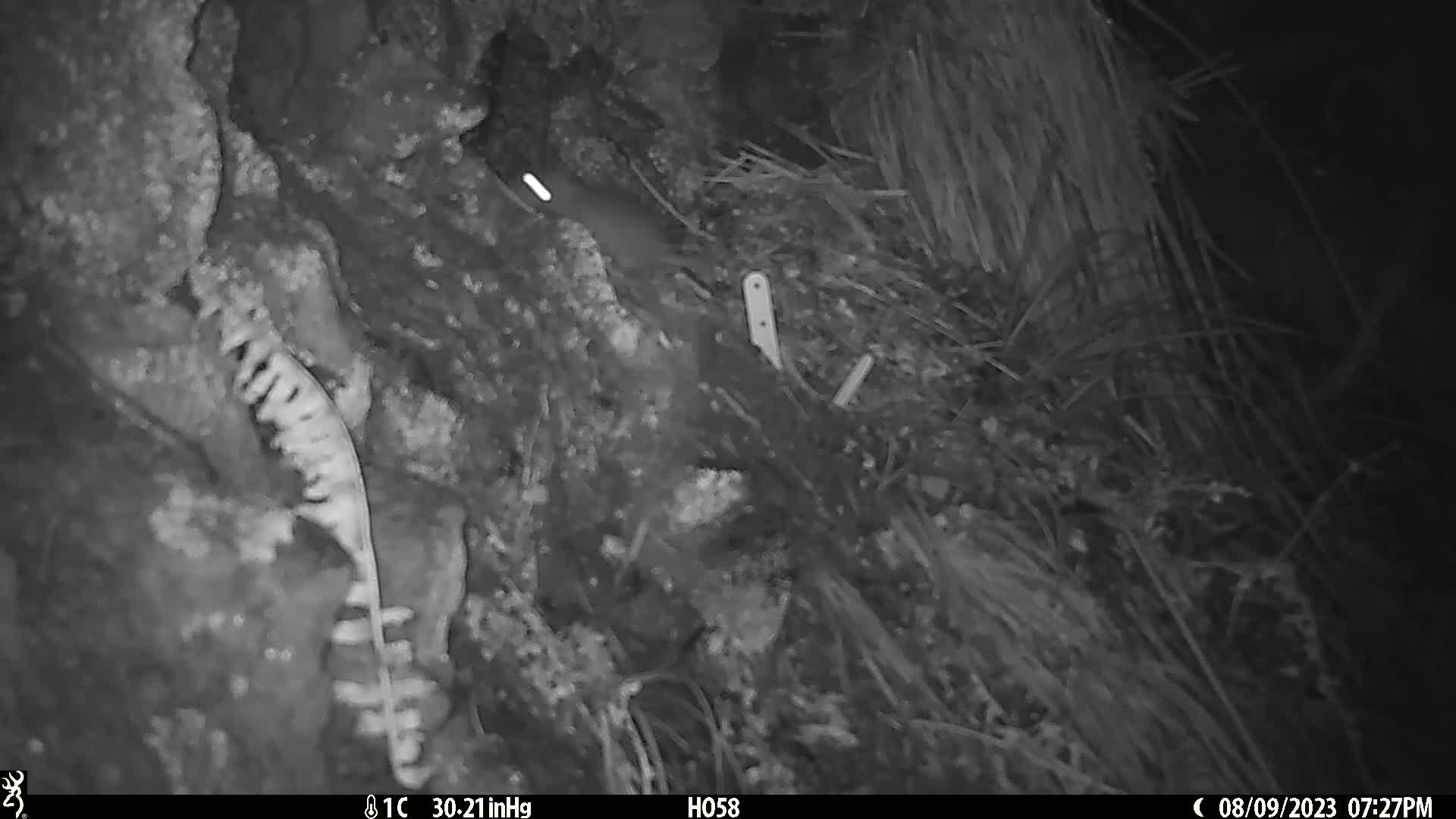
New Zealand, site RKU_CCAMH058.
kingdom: Animalia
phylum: Chordata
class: Mammalia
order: Rodentia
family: Muridae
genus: Rattus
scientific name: Rattus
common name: rat